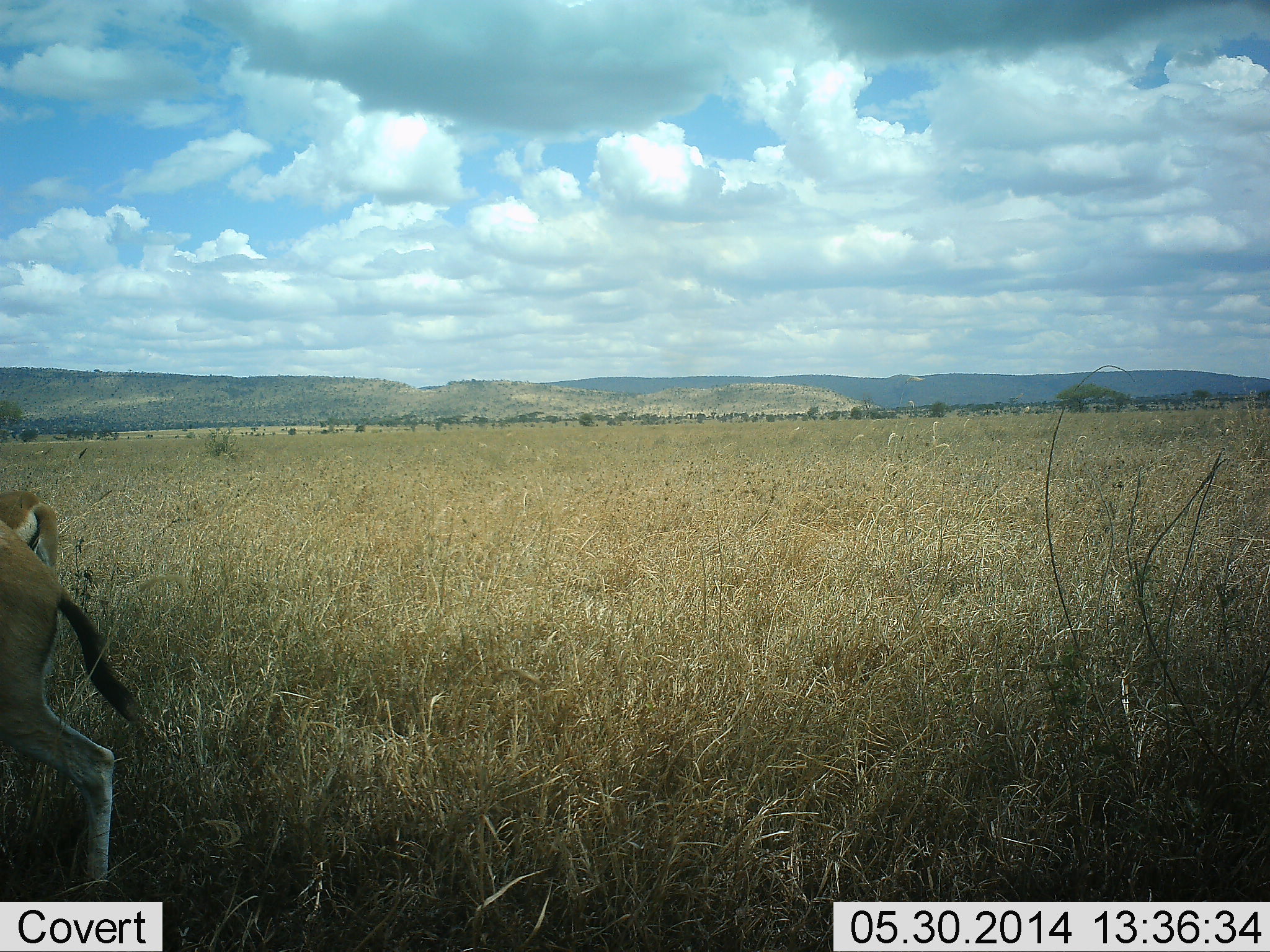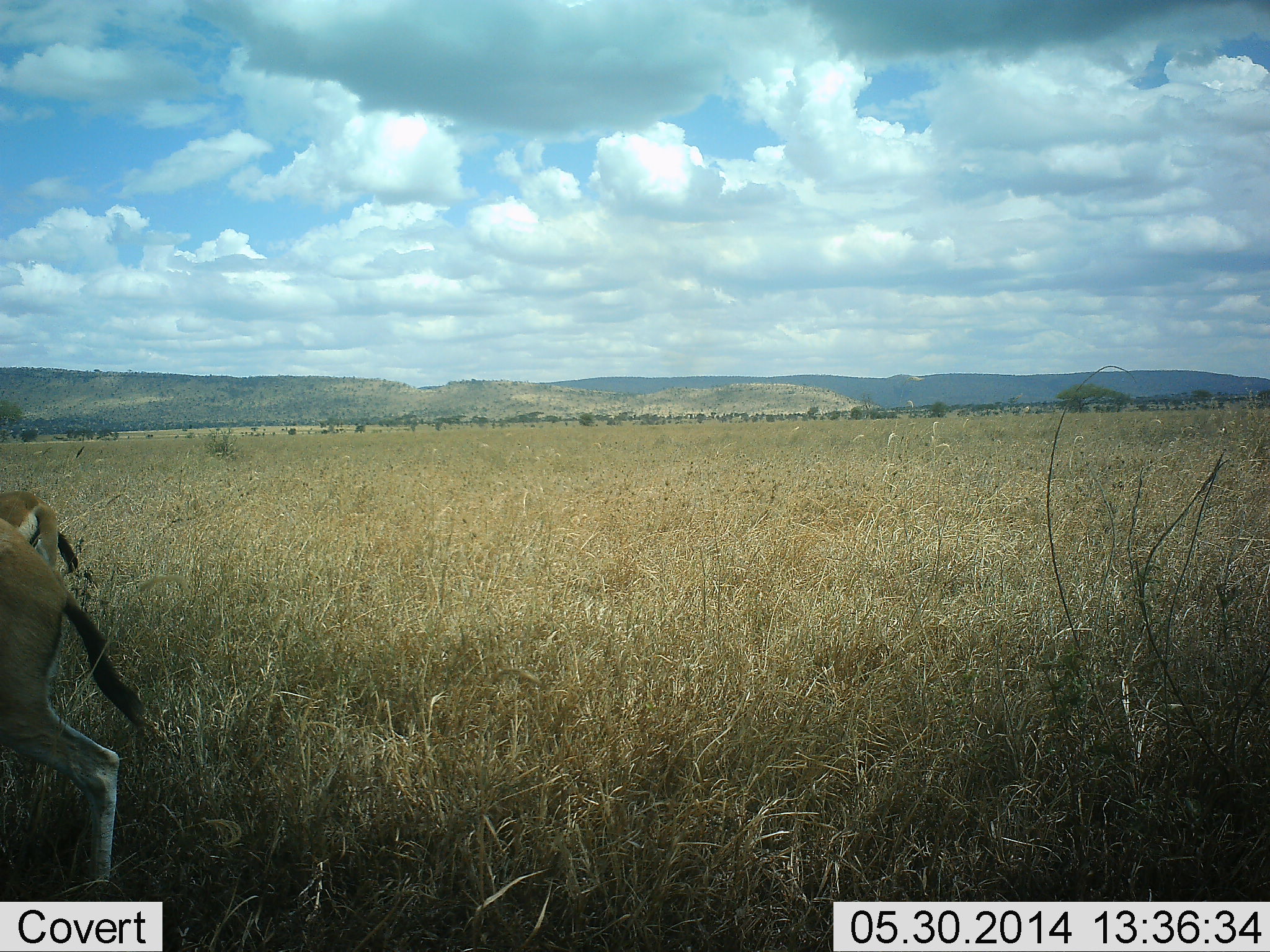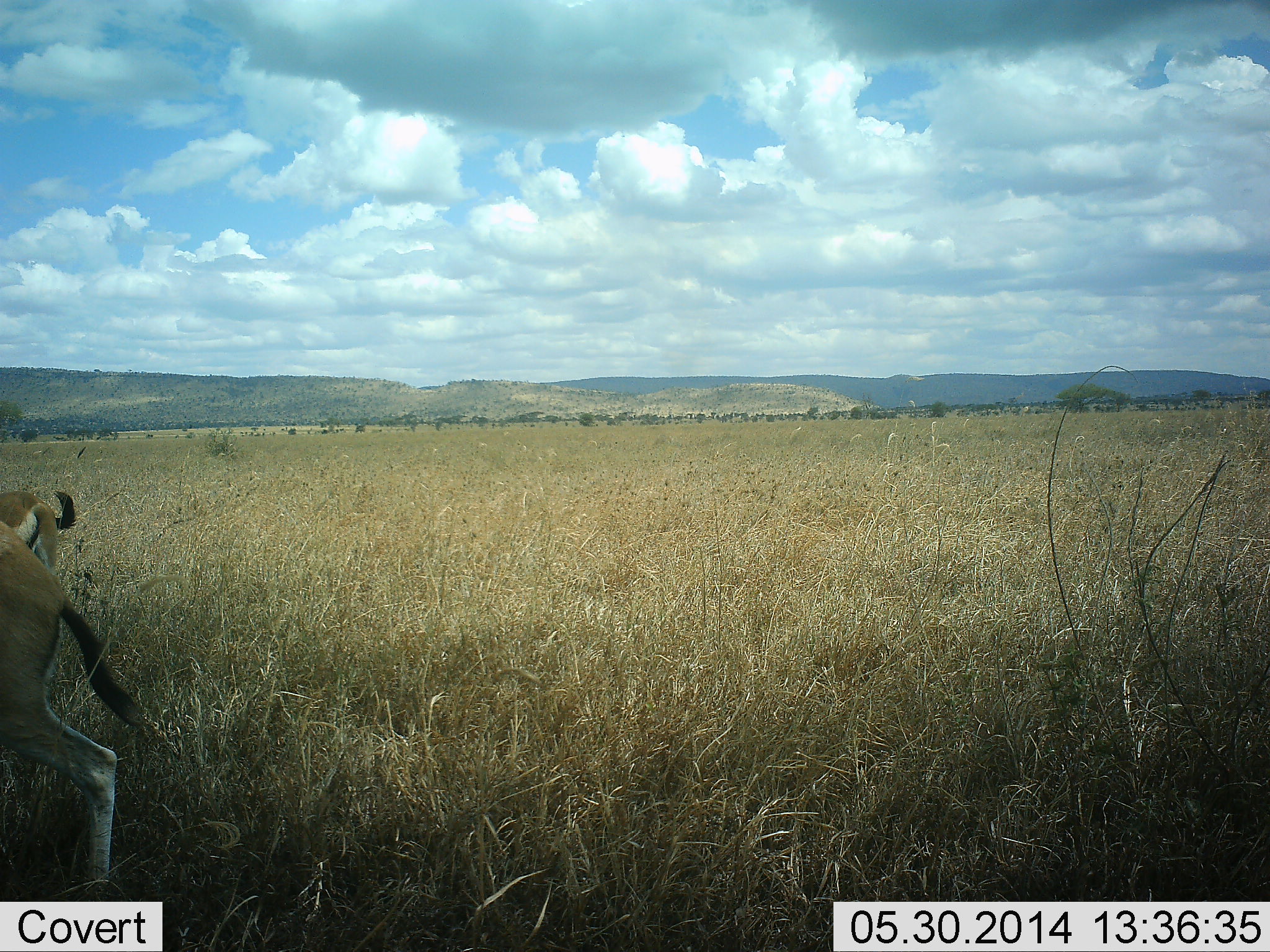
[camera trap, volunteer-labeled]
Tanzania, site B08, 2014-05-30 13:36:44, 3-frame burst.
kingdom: Animalia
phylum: Chordata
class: Mammalia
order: Artiodactyla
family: Bovidae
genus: Eudorcas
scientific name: Eudorcas thomsonii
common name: thomson's gazelle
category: gazellethomsons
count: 2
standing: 90%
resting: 0%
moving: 10%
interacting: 0%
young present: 0%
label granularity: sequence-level